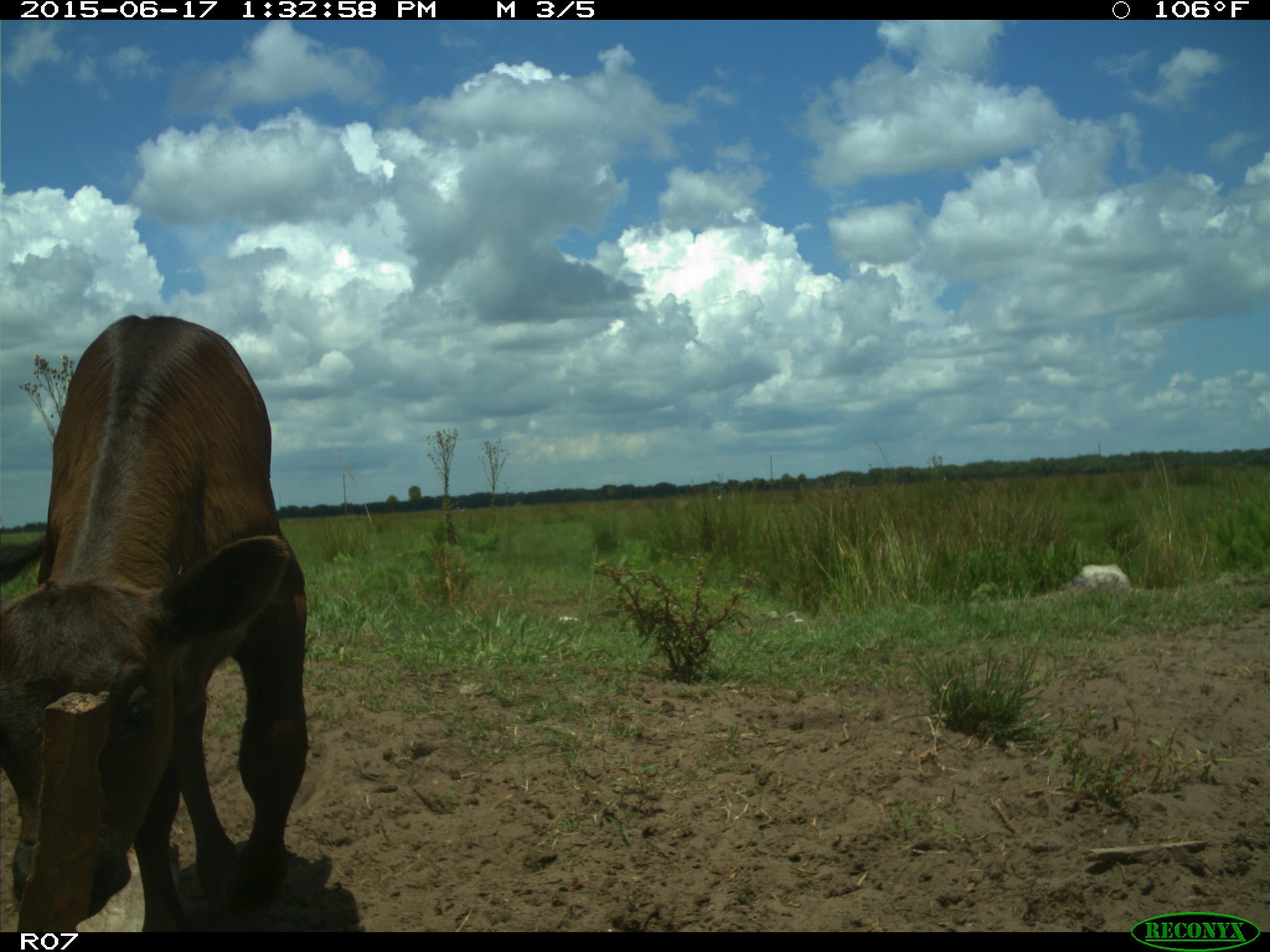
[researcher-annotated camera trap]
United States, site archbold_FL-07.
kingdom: Animalia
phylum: Chordata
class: Mammalia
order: Artiodactyla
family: Bovidae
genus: Bos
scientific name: Bos taurus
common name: domestic cow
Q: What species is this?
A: Bos taurus (domestic cow).